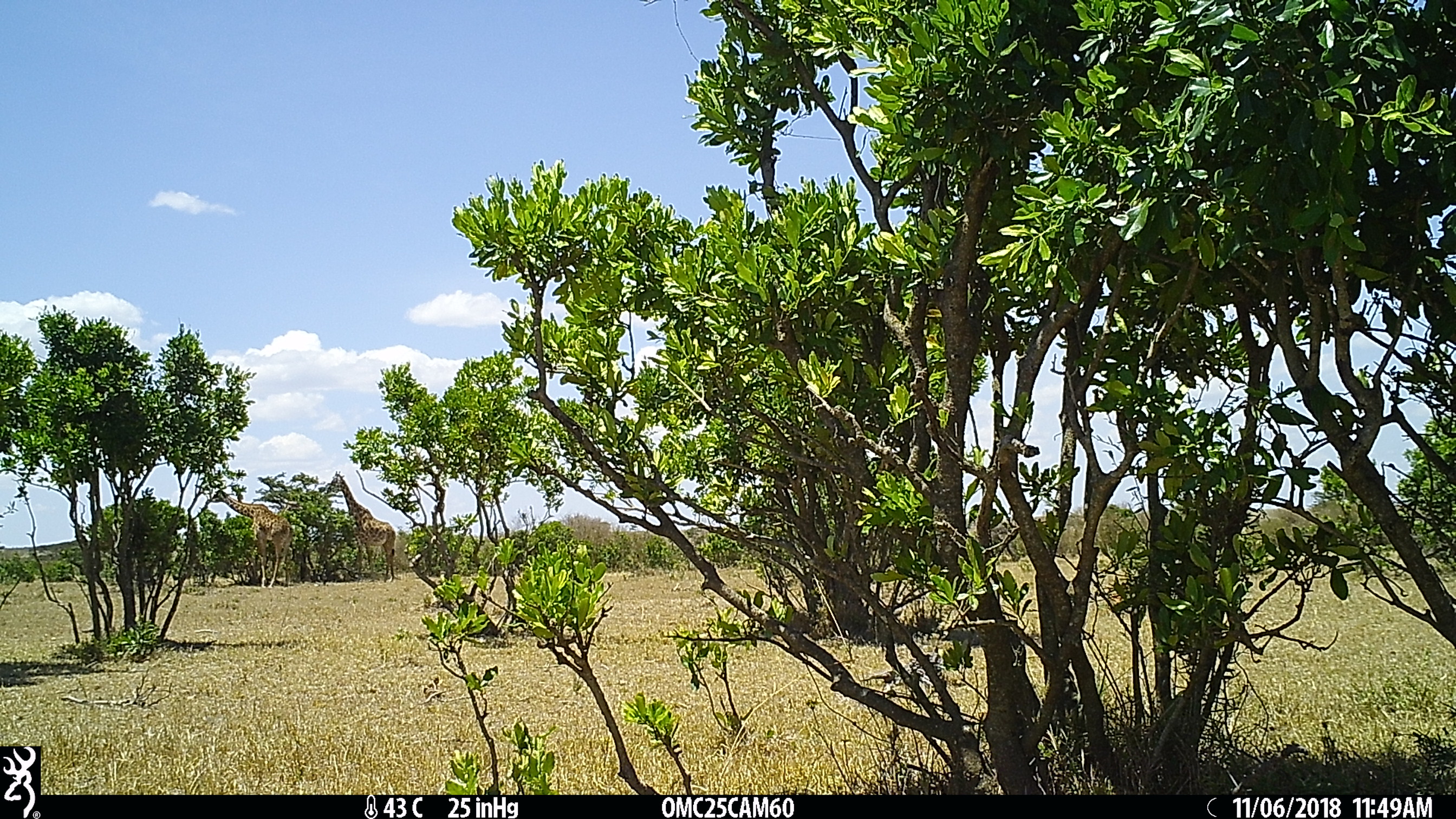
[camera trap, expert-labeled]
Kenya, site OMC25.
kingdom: Animalia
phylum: Chordata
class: Mammalia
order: Artiodactyla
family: Giraffidae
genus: Giraffa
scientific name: Giraffa camelopardalis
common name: northern giraffe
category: giraffe